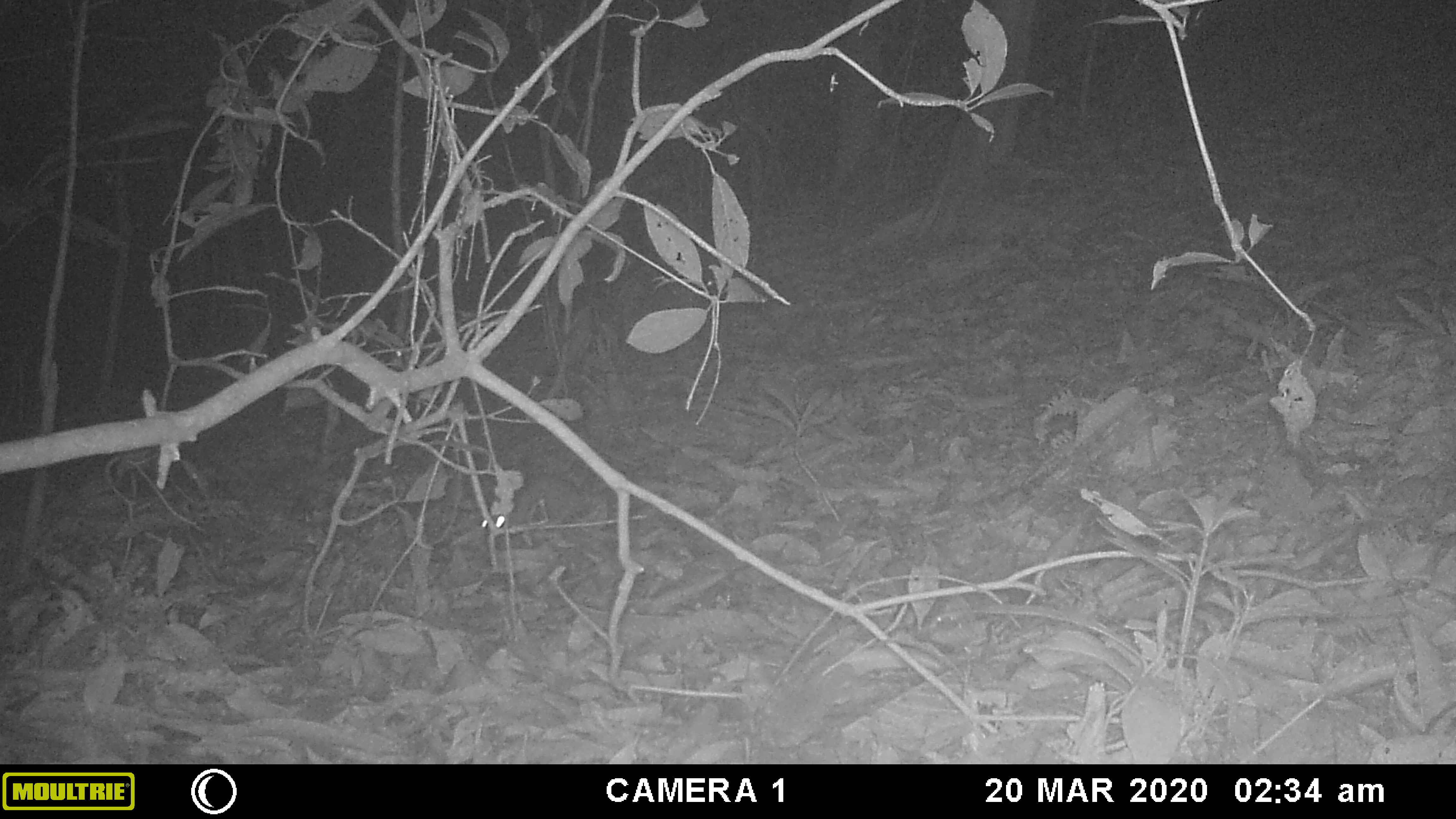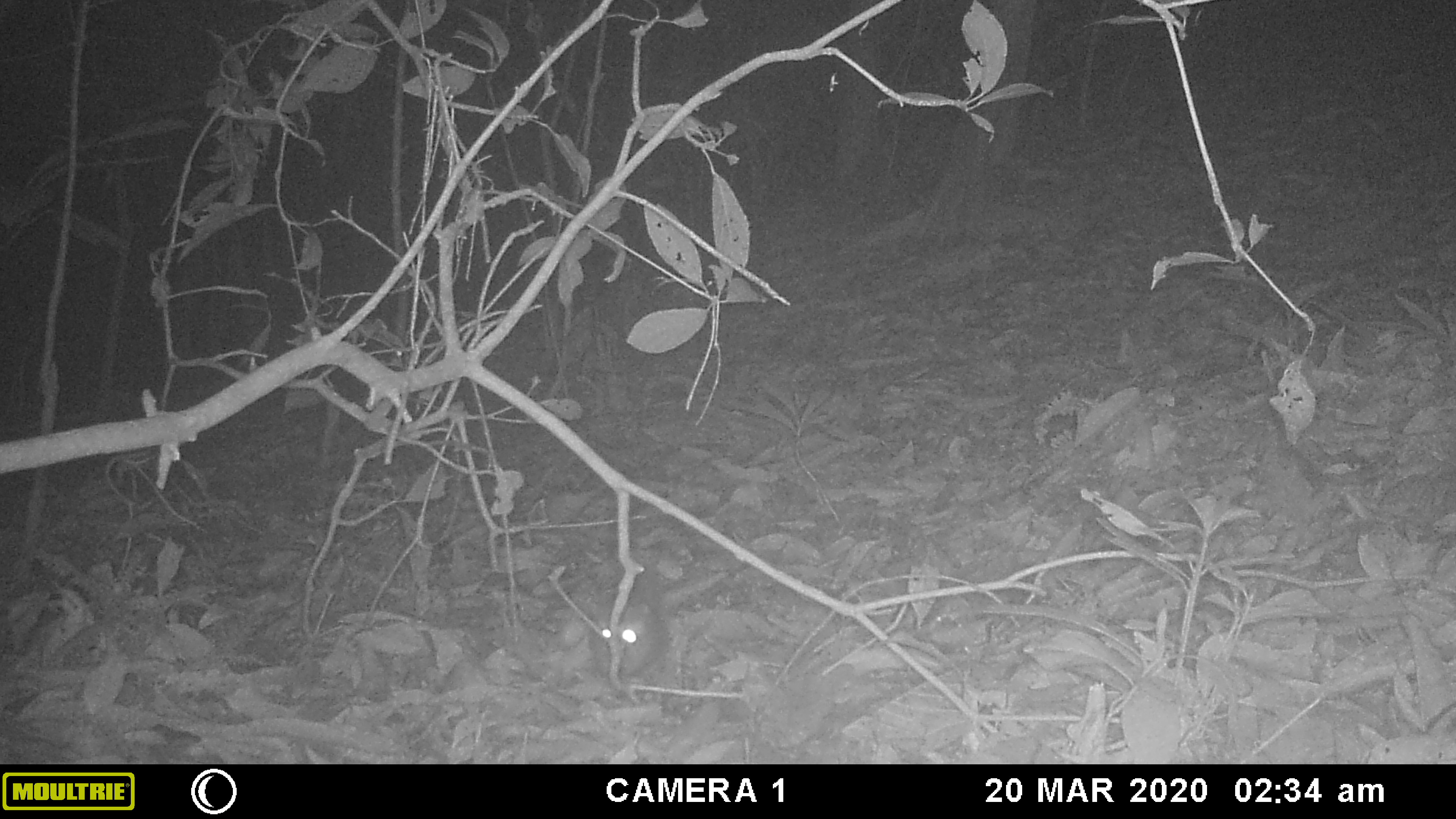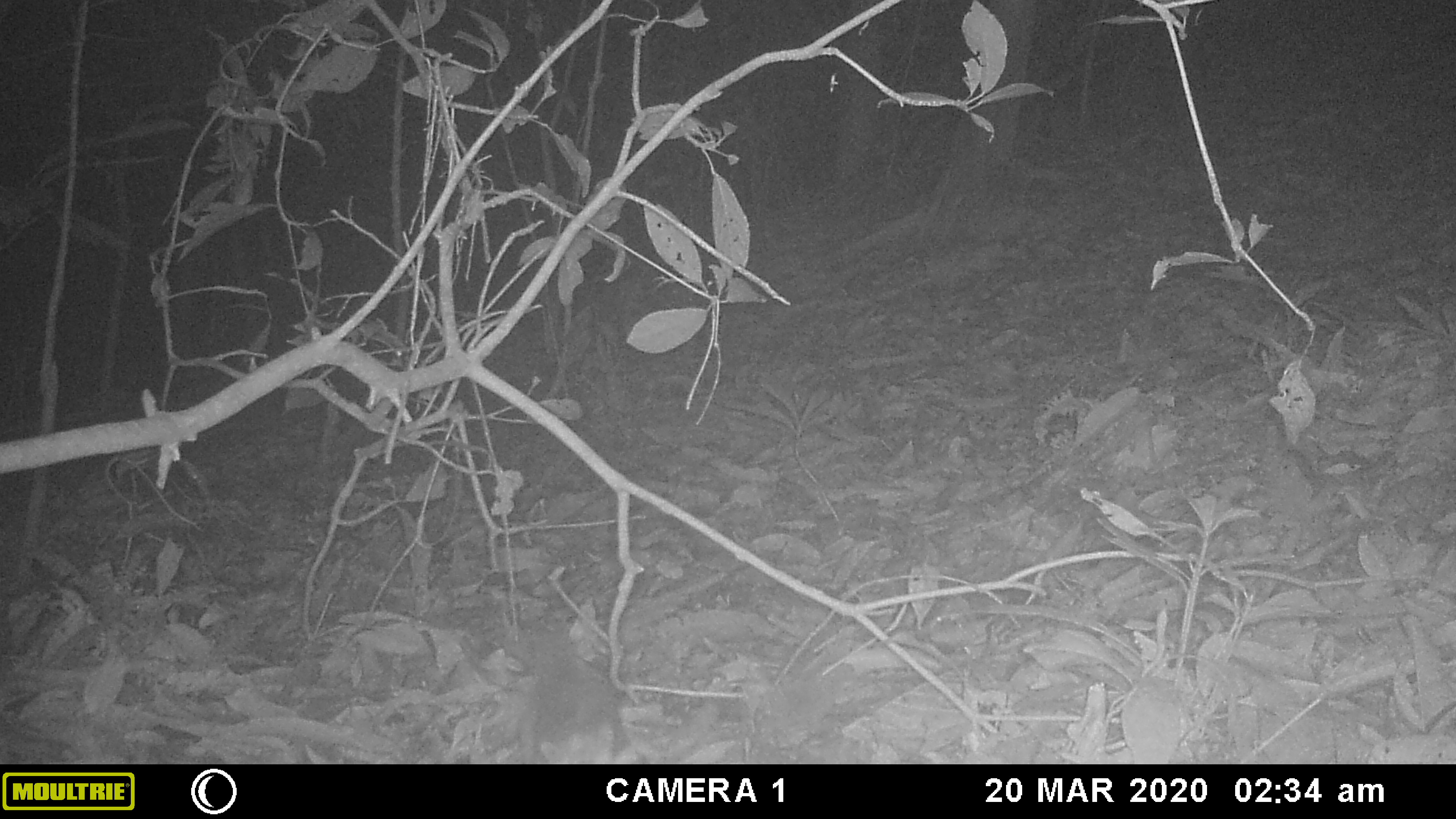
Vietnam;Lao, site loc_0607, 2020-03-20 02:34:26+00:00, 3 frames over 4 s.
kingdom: Animalia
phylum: Chordata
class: Mammalia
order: Carnivora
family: Mustelidae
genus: Melogale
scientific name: Melogale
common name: ferret badger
Ferret badger (Melogale). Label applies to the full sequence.